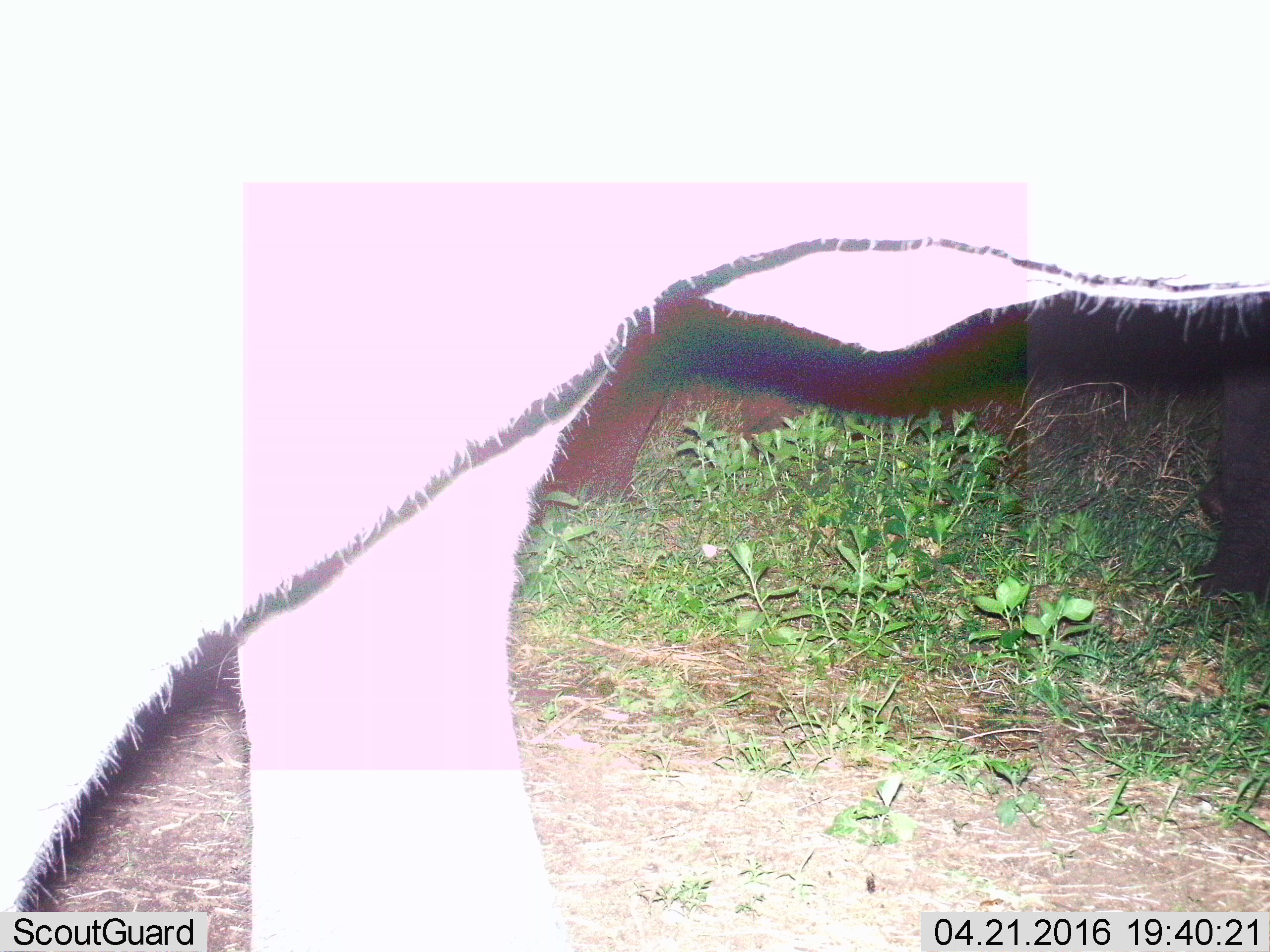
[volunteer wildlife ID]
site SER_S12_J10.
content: unidentified animal